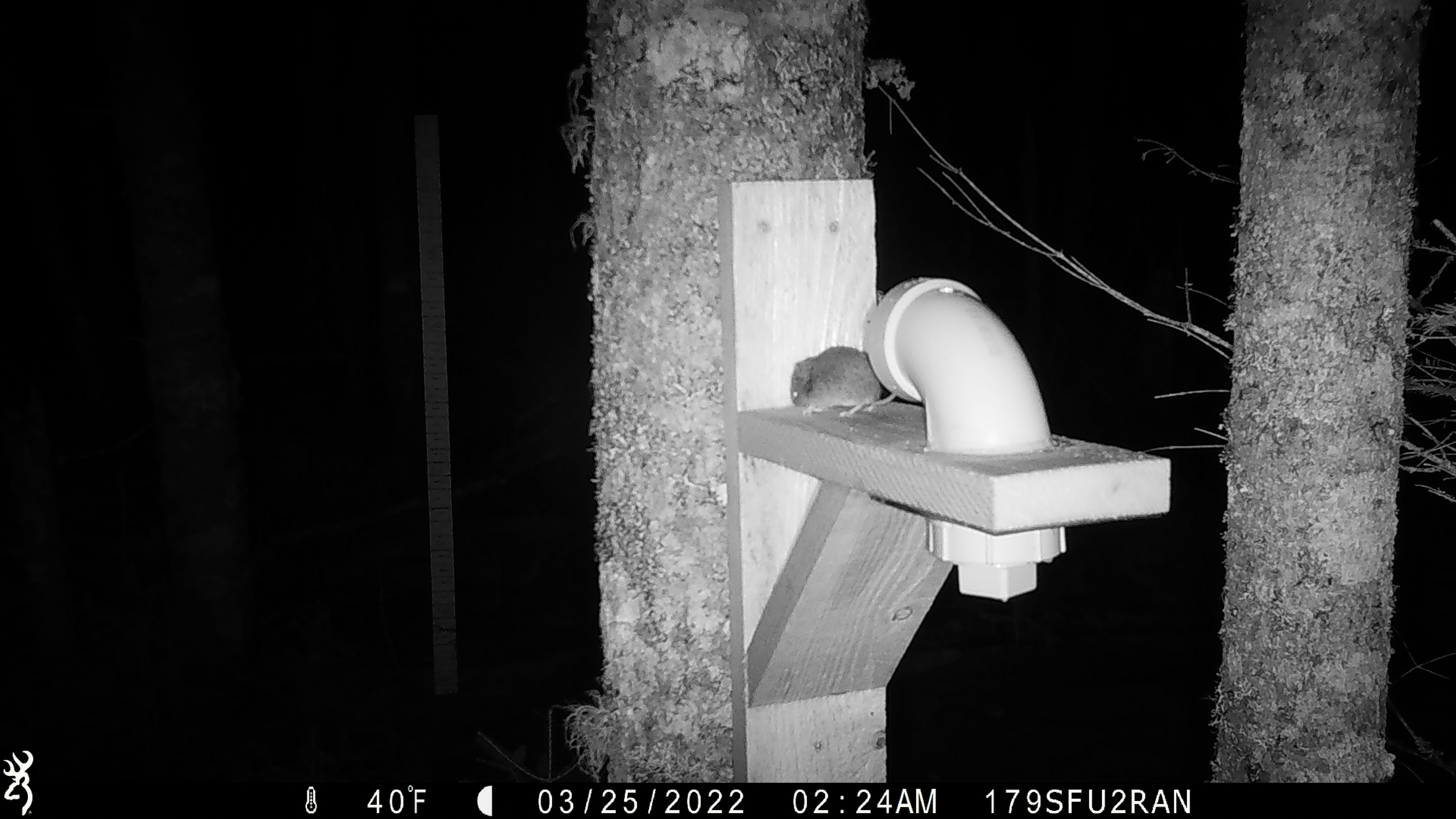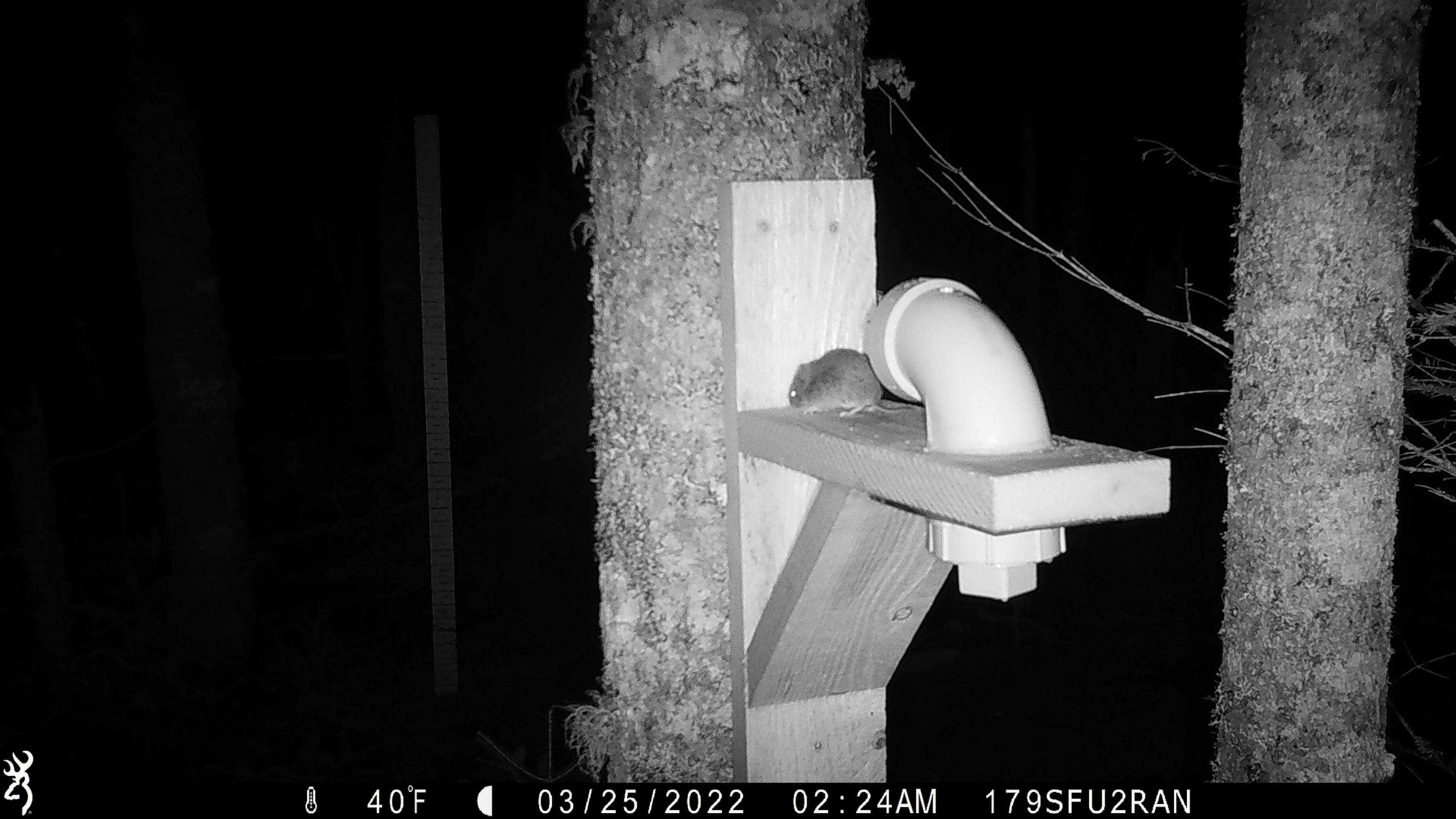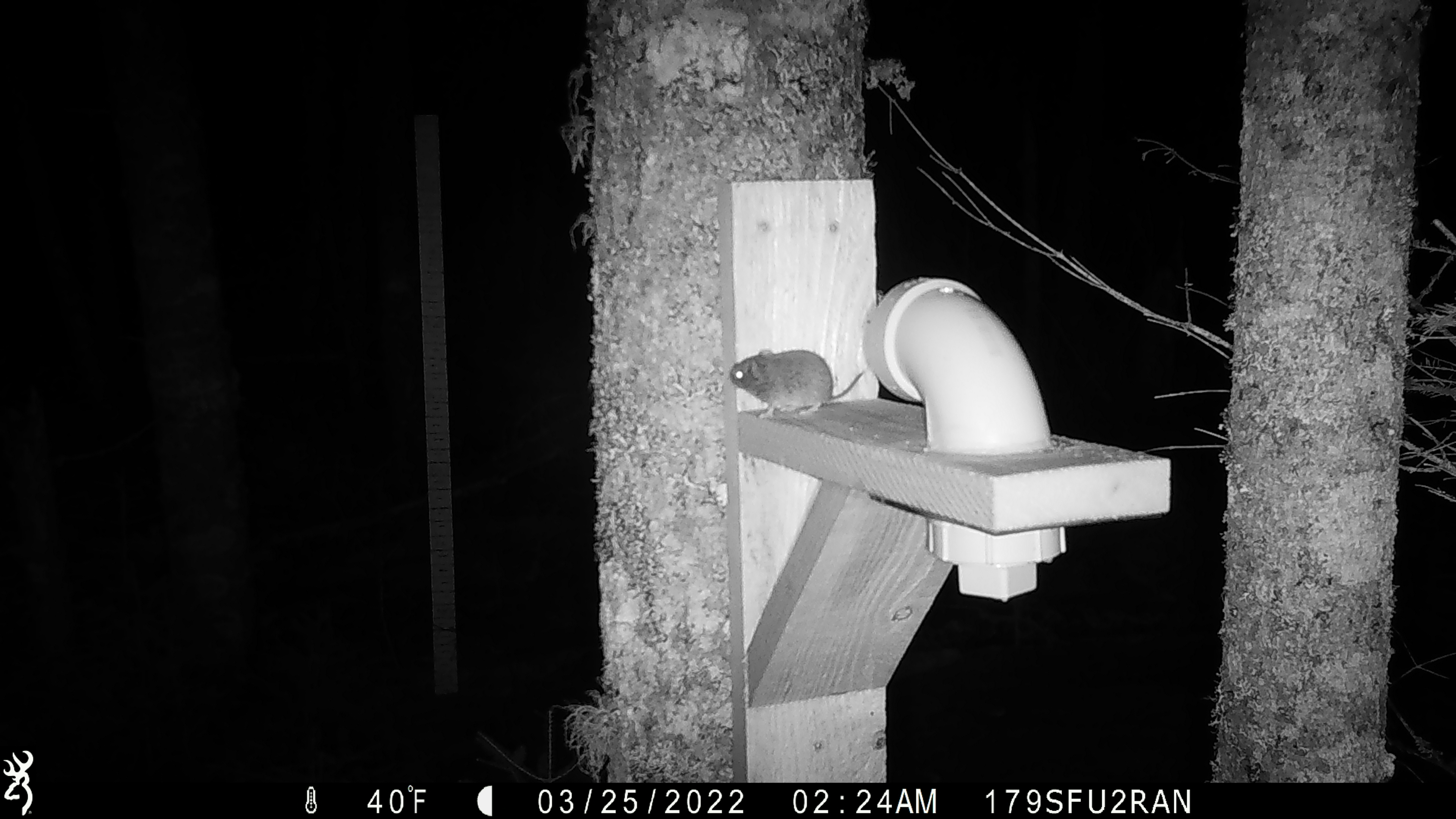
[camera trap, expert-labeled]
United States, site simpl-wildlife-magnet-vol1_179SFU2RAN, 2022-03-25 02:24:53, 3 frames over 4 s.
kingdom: Animalia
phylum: Chordata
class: Mammalia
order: Rodentia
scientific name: Rodentia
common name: mouse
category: mouse sp.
Mouse sp. (mouse) (Rodentia).